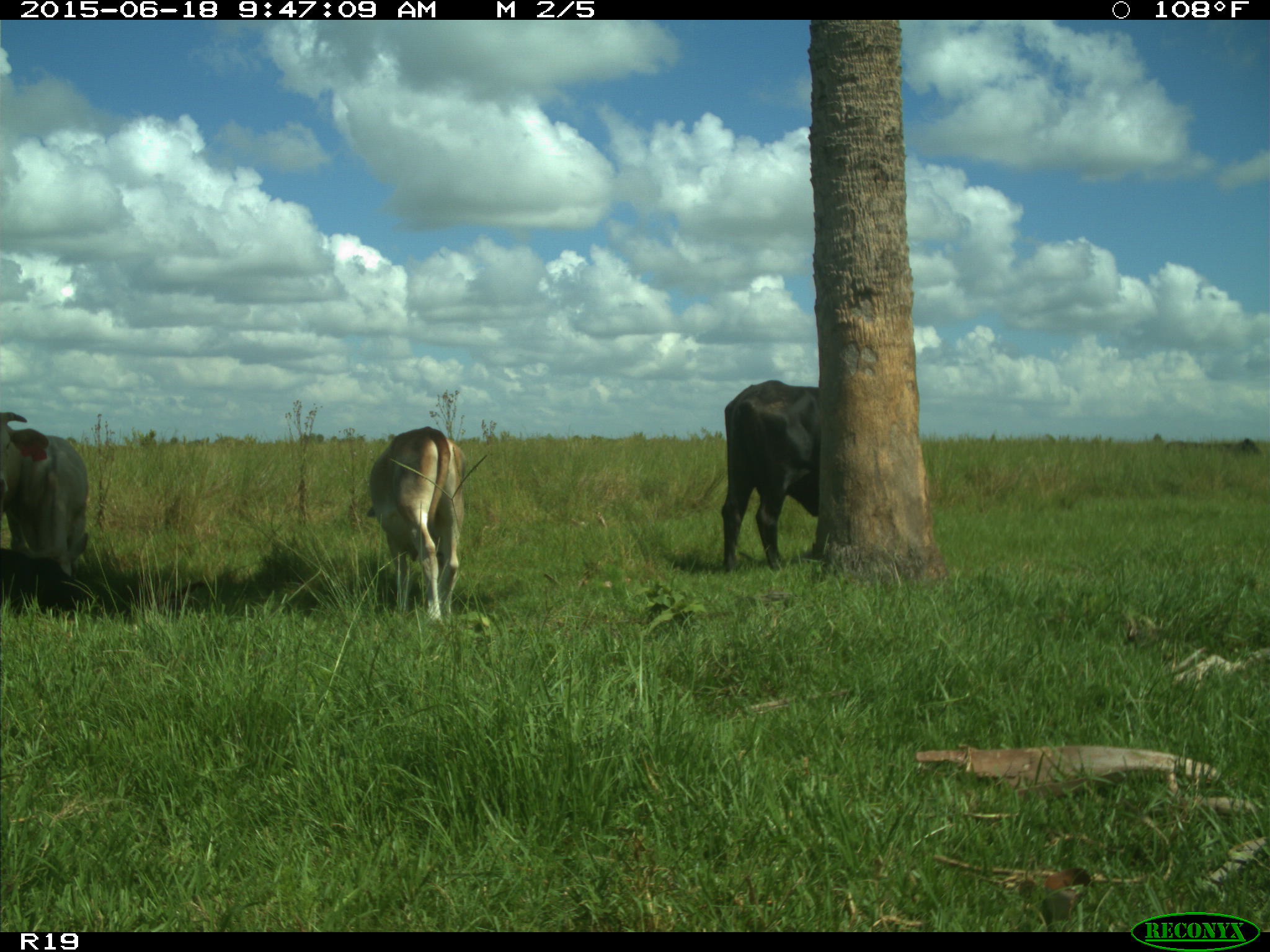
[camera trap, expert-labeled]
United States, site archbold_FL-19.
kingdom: Animalia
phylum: Chordata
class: Mammalia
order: Artiodactyla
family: Bovidae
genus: Bos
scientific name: Bos taurus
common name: domestic cow